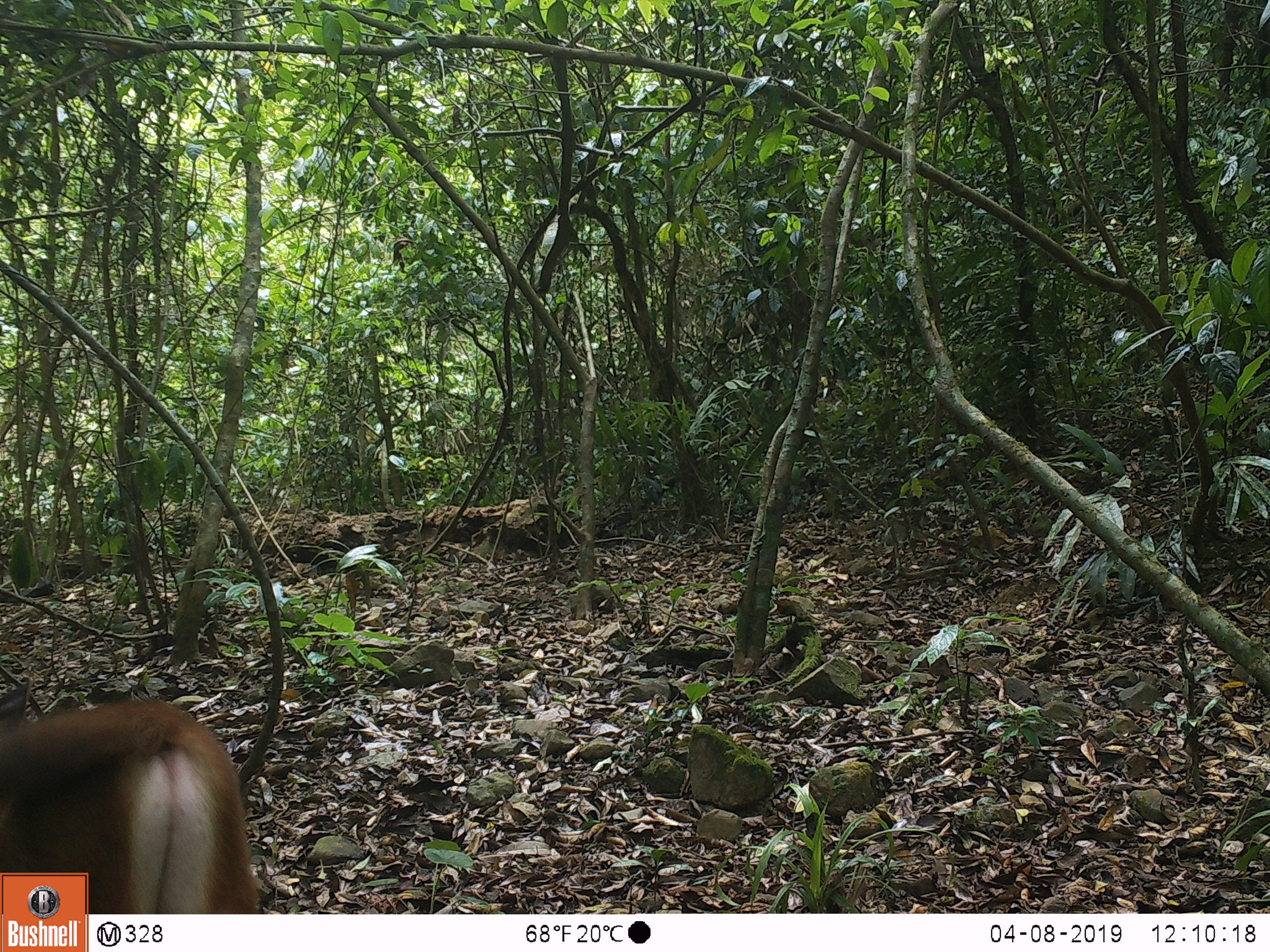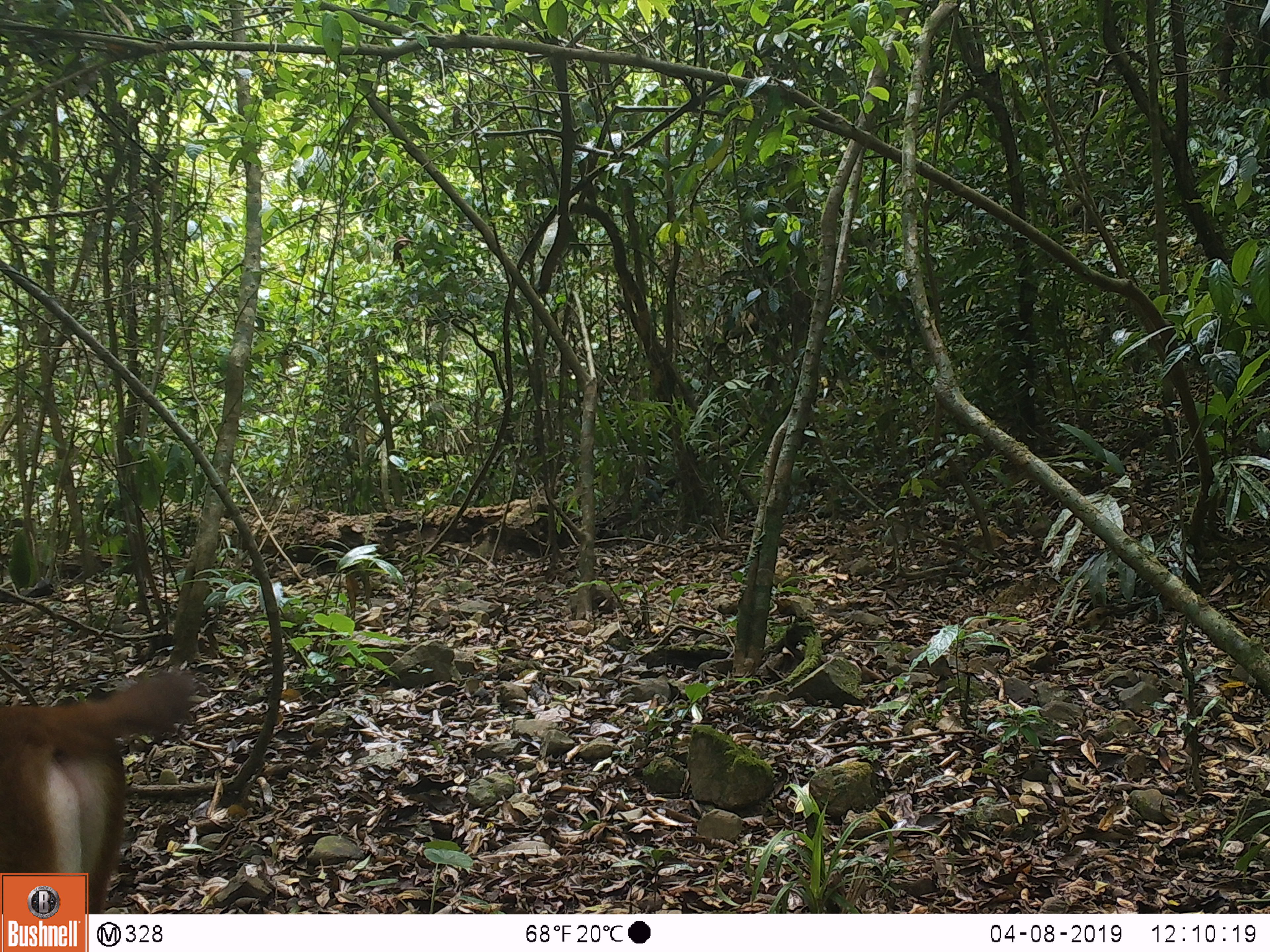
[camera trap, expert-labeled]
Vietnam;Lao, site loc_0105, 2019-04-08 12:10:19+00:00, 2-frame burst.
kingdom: Animalia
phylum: Chordata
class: Mammalia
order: Artiodactyla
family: Cervidae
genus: Rusa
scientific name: Rusa unicolor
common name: sambar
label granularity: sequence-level